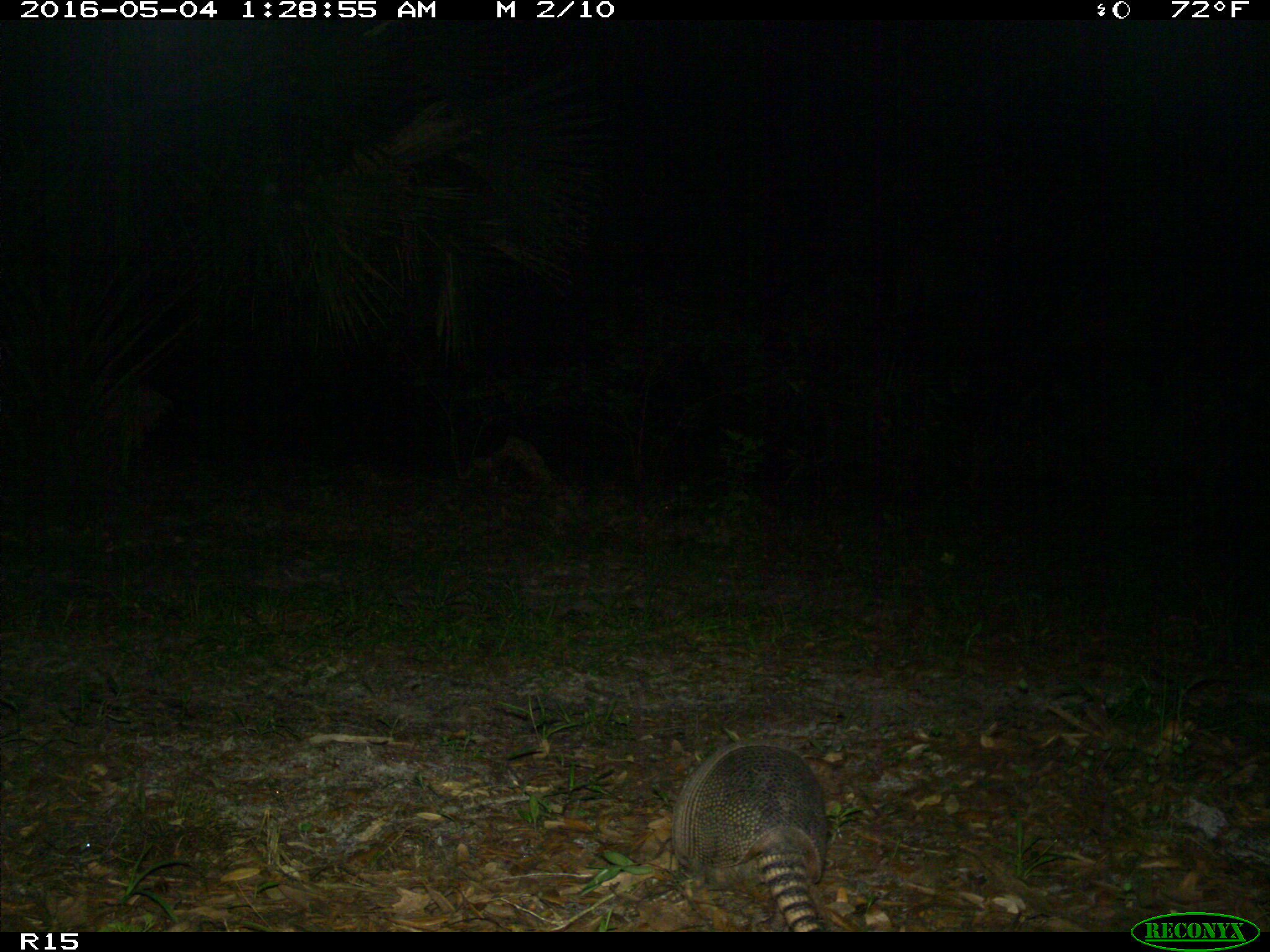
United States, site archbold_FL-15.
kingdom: Animalia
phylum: Chordata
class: Mammalia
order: Cingulata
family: Dasypodidae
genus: Dasypus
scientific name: Dasypus novemcinctus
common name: nine-banded armadillo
Dasypus novemcinctus (nine-banded armadillo).